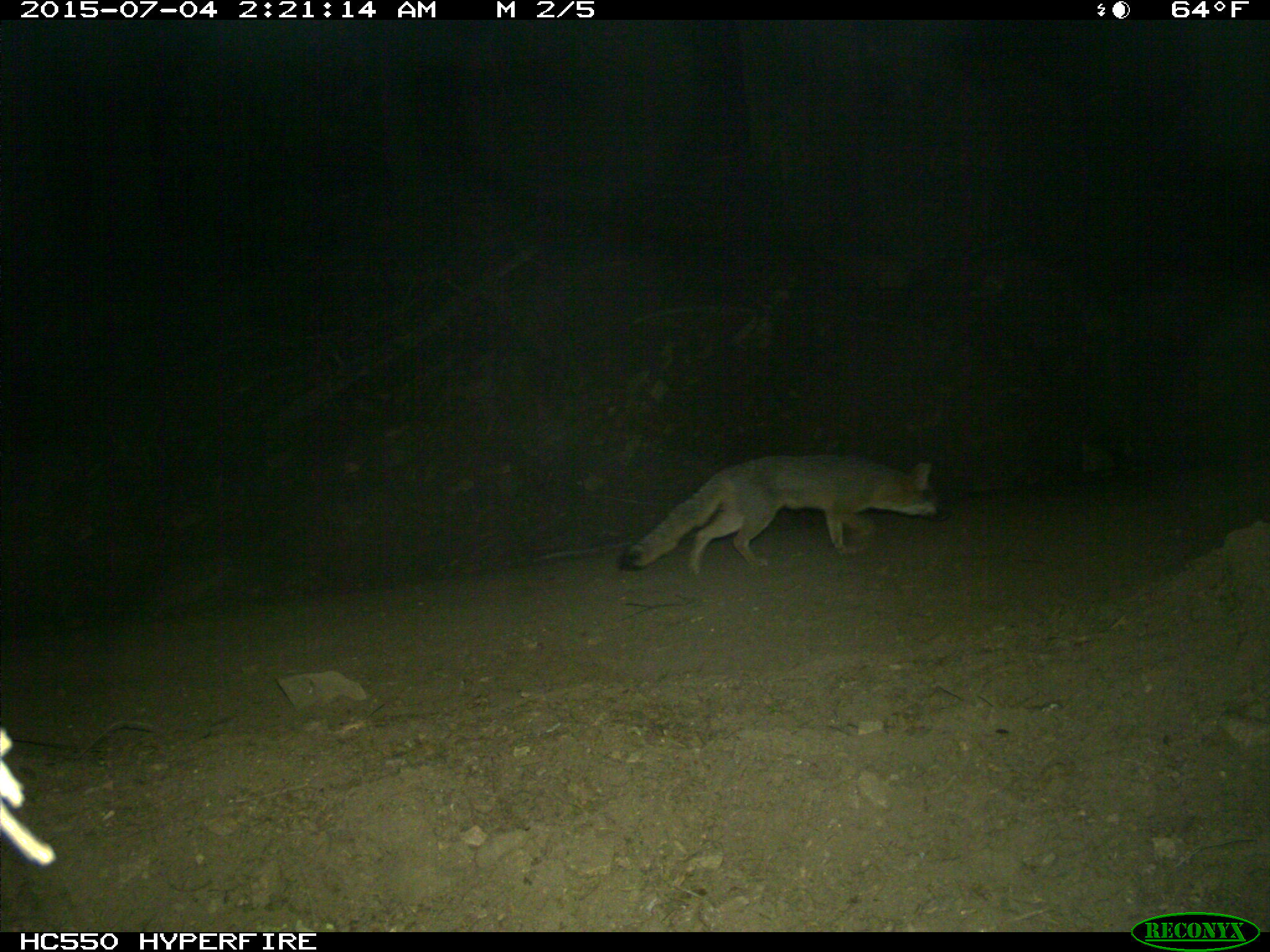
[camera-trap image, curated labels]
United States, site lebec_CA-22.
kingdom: Animalia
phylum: Chordata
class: Mammalia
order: Carnivora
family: Canidae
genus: Urocyon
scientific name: Urocyon cinereoargenteus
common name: gray fox